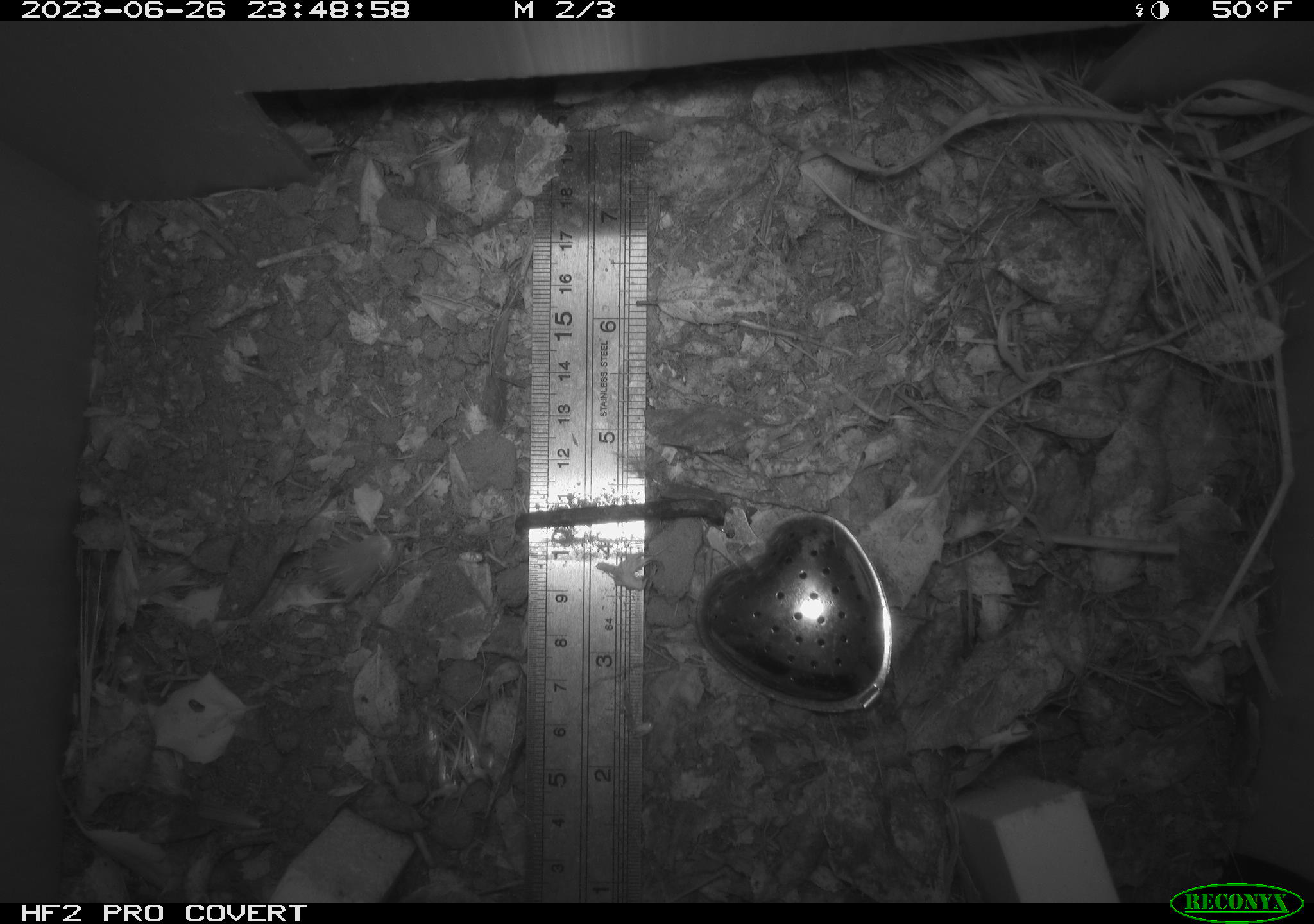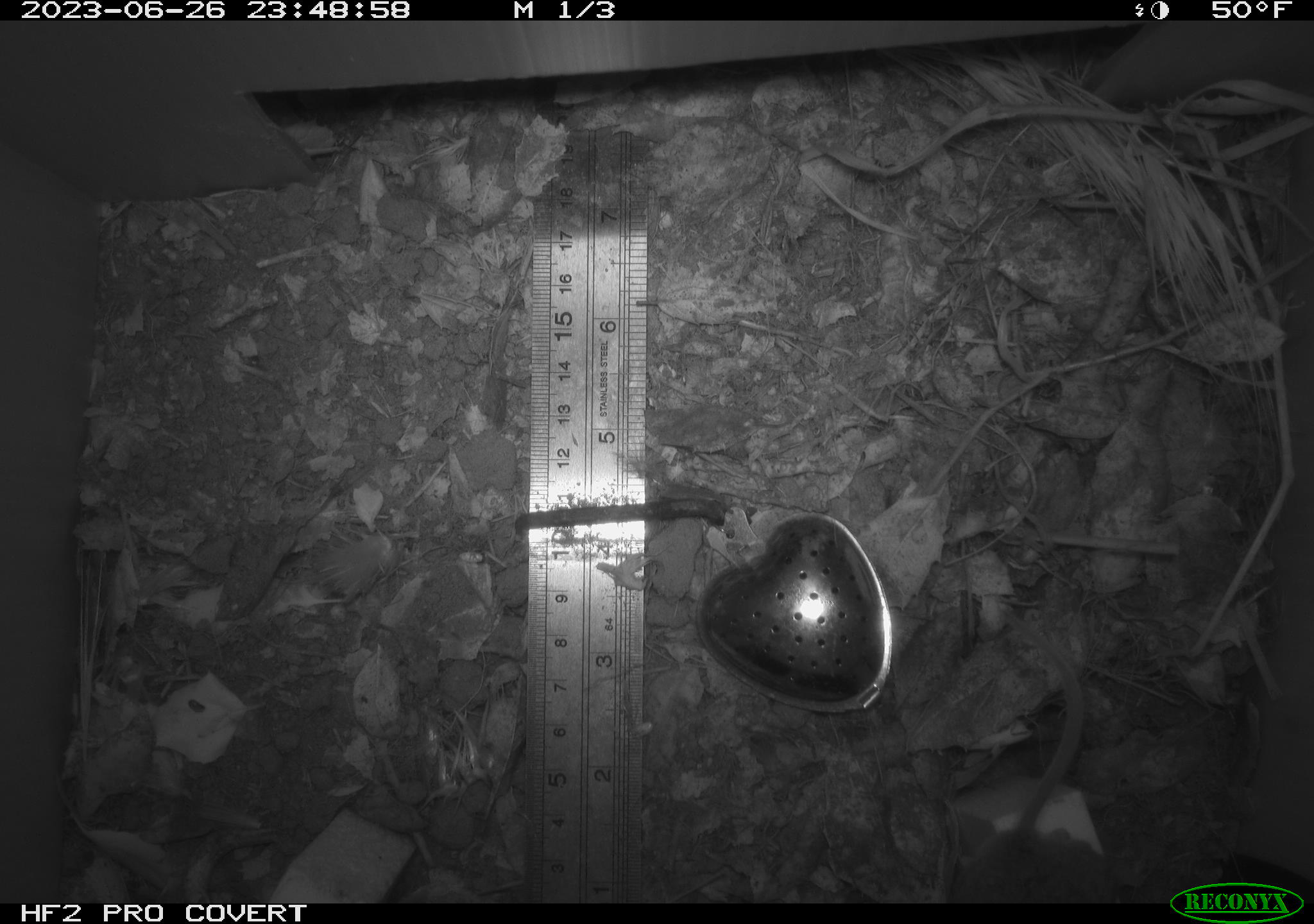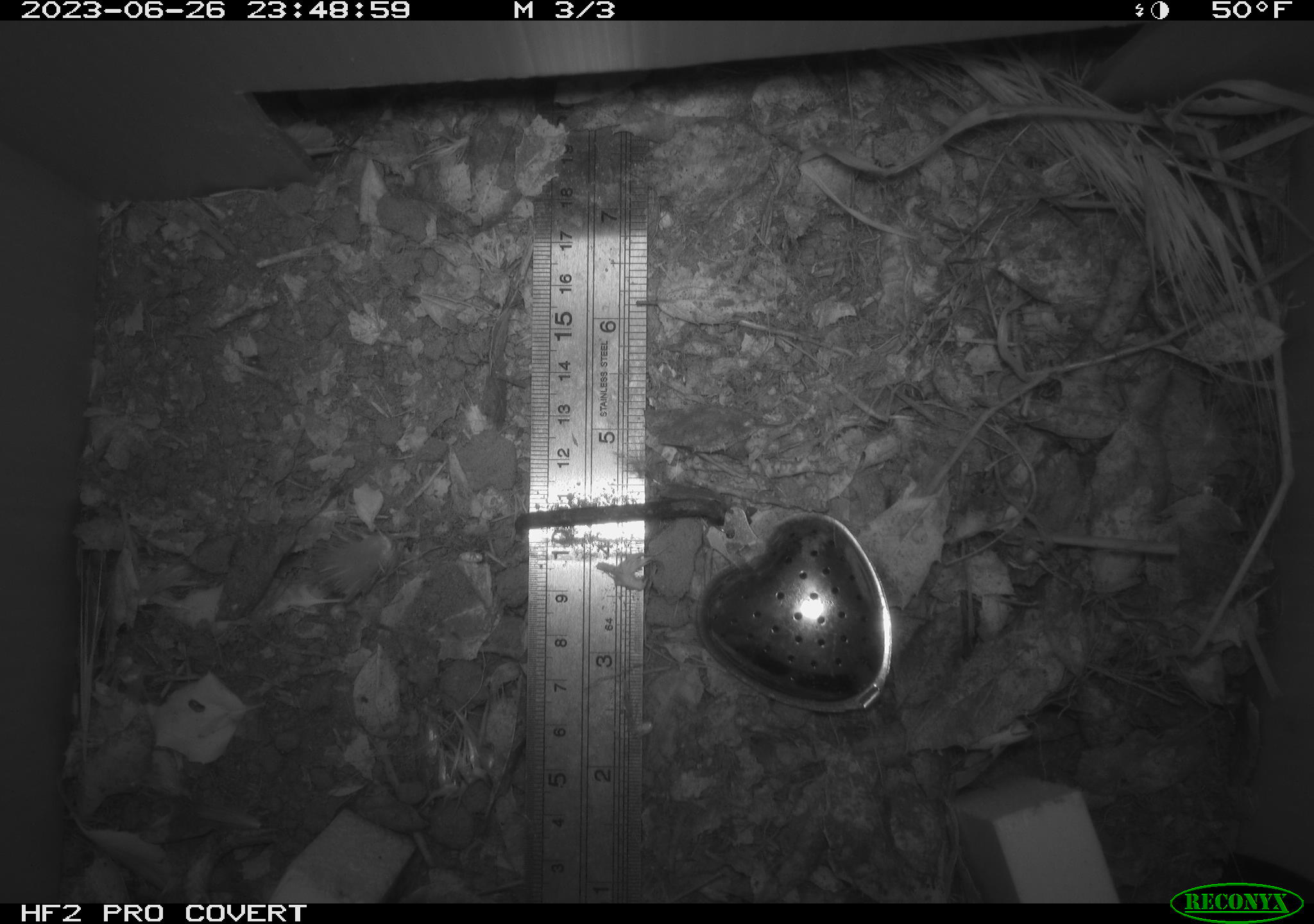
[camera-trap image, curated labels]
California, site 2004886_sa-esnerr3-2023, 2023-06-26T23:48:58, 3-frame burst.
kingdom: Animalia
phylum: Chordata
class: Mammalia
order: Rodentia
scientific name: Rodentia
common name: mouse species